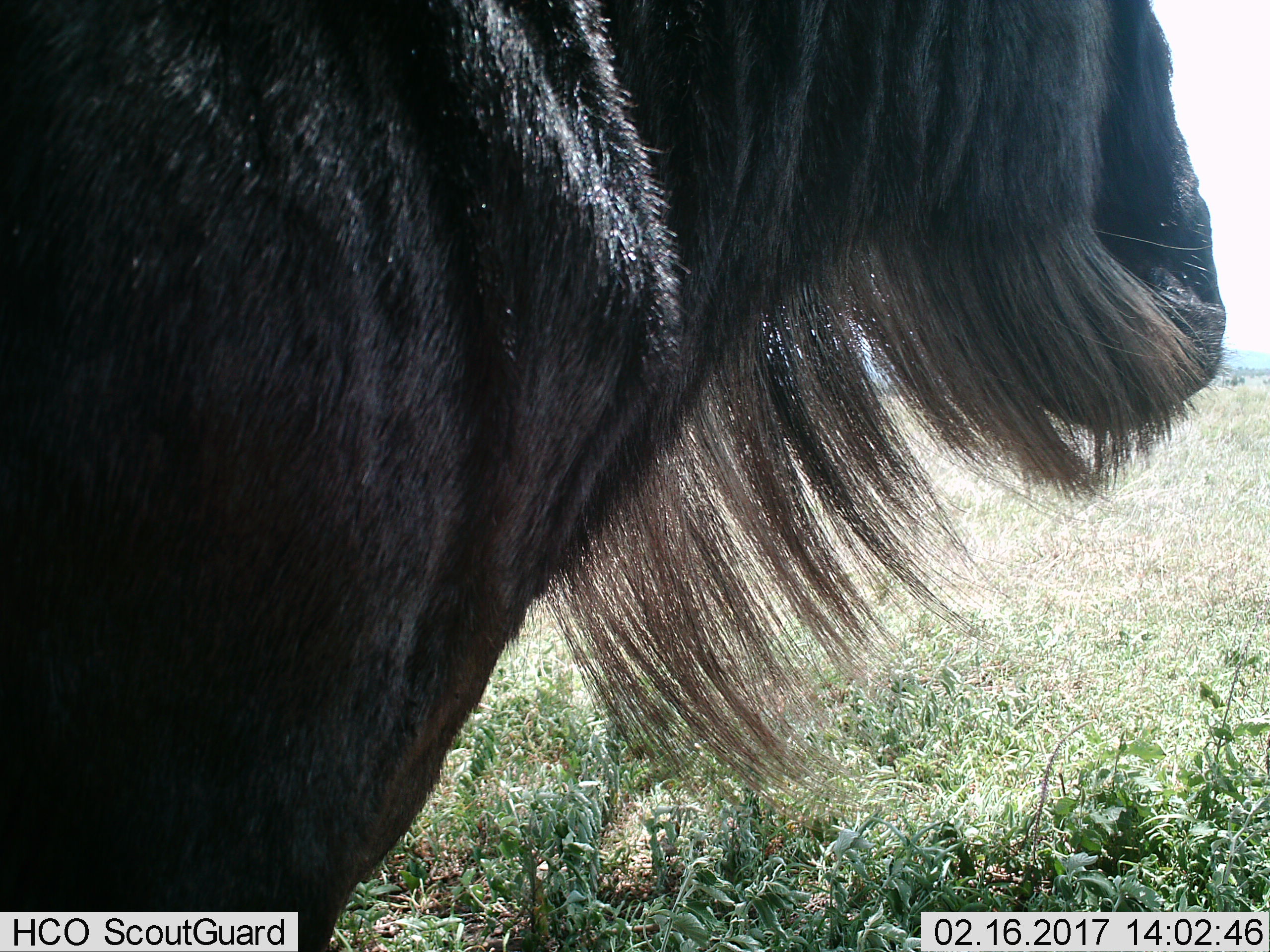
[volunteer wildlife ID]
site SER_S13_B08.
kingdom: Animalia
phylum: Chordata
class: Mammalia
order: Artiodactyla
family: Bovidae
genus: Connochaetes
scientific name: Connochaetes taurinus taurinus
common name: blue wildebeest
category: wildebeestblue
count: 1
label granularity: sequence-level